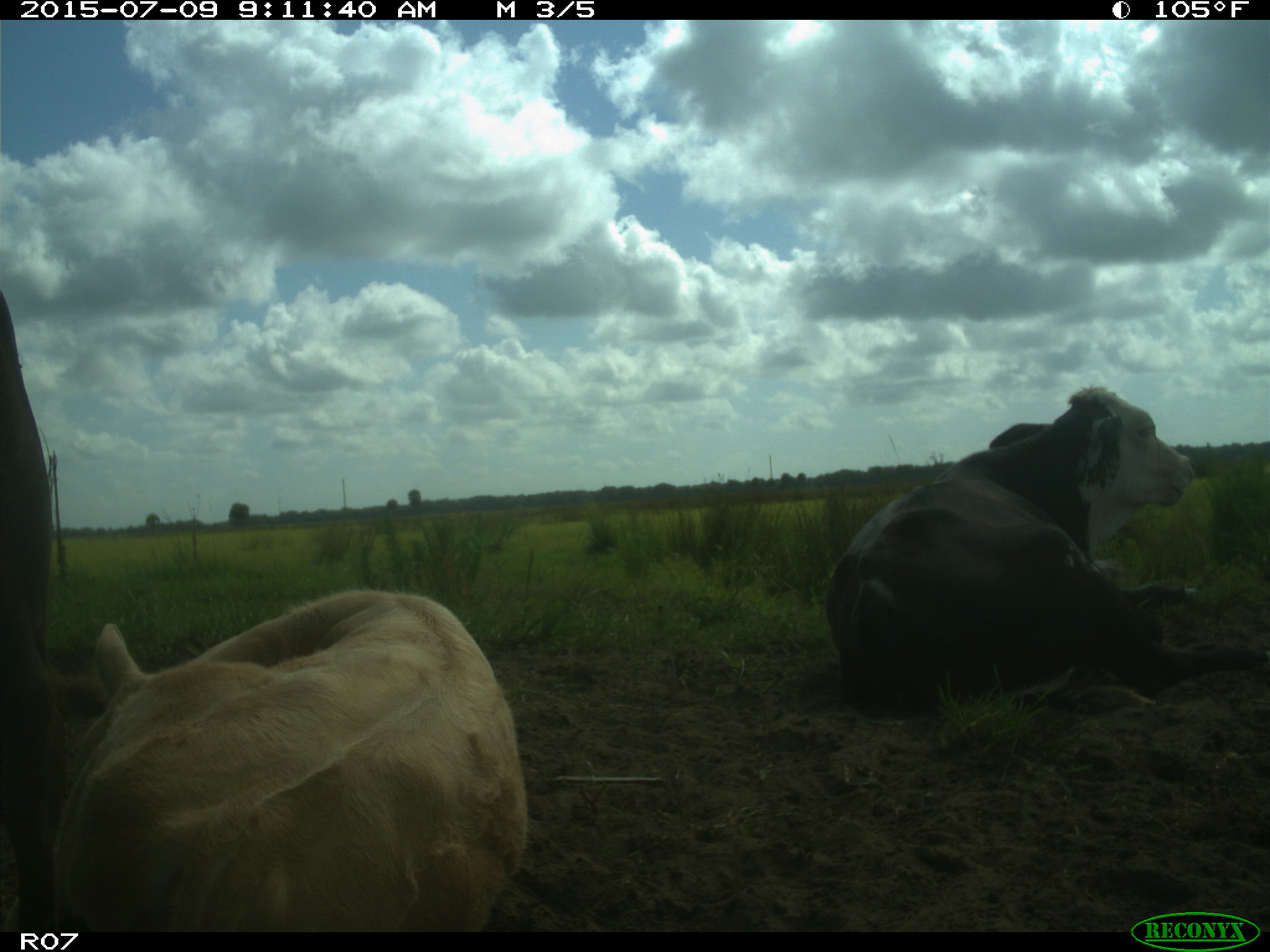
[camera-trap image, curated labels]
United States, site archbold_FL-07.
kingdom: Animalia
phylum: Chordata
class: Mammalia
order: Artiodactyla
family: Bovidae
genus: Bos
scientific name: Bos taurus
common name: domestic cow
Bos taurus (domestic cow).